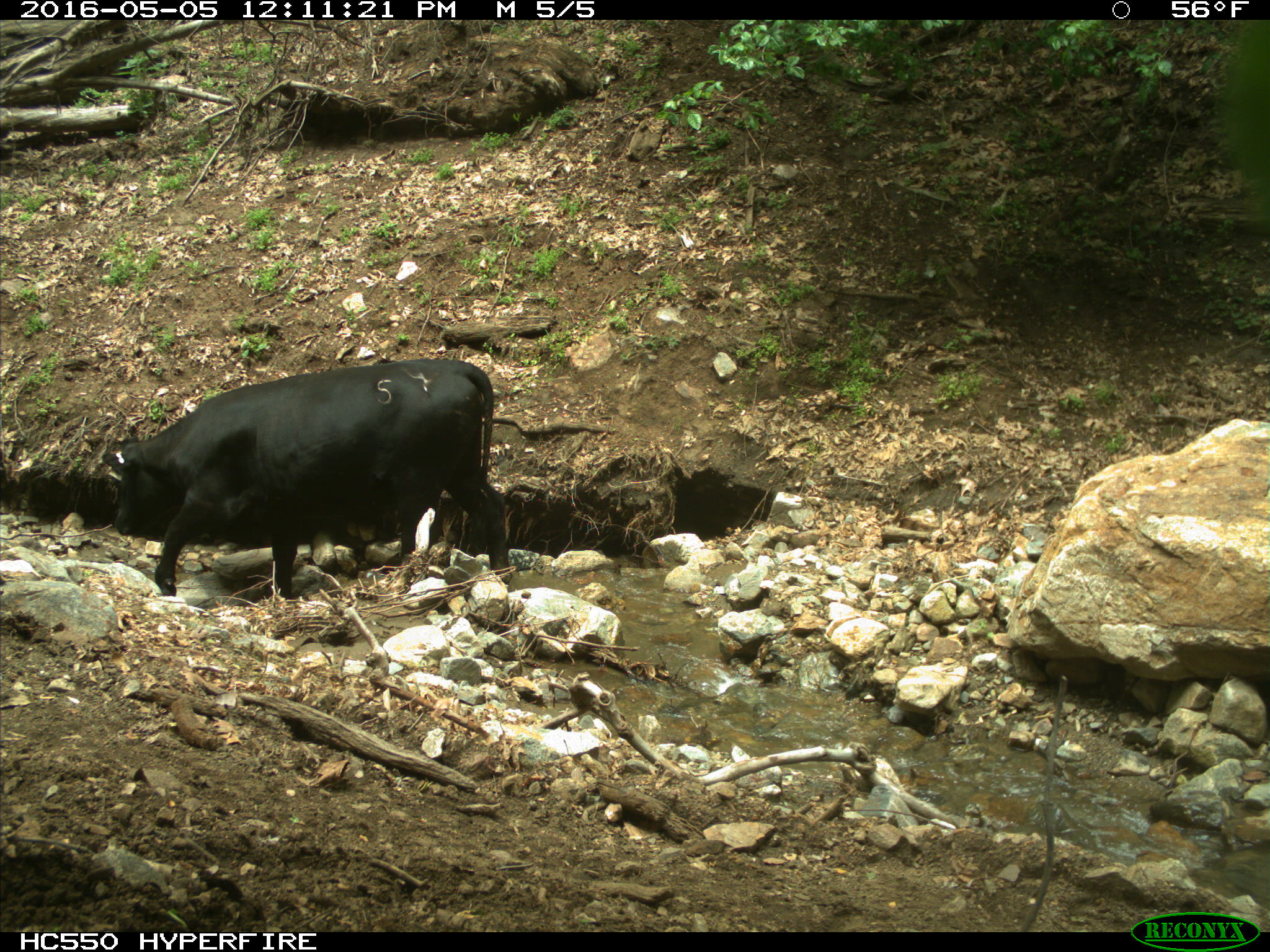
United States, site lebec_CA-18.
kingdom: Animalia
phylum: Chordata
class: Mammalia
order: Artiodactyla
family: Bovidae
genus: Bos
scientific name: Bos taurus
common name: domestic cow